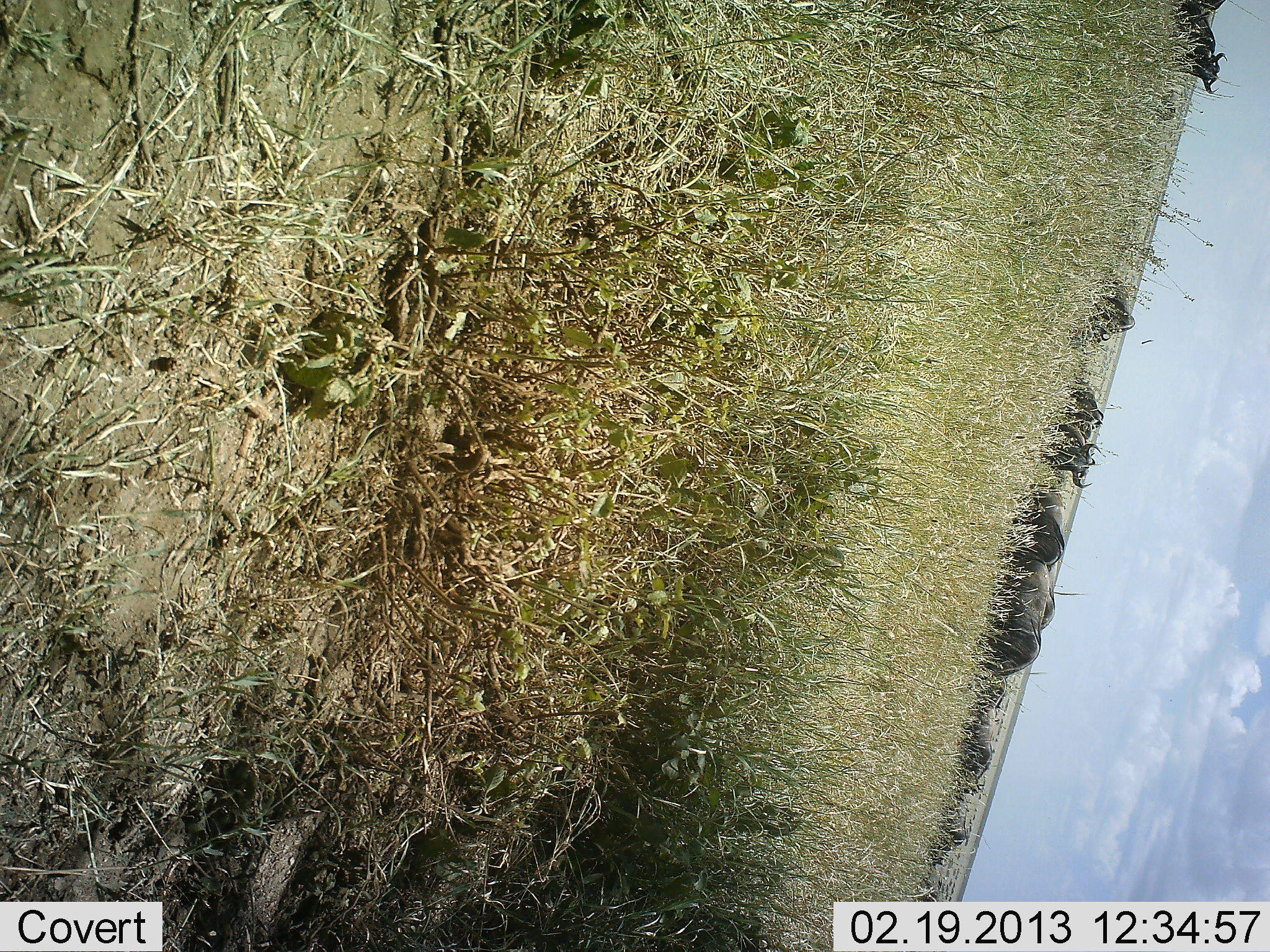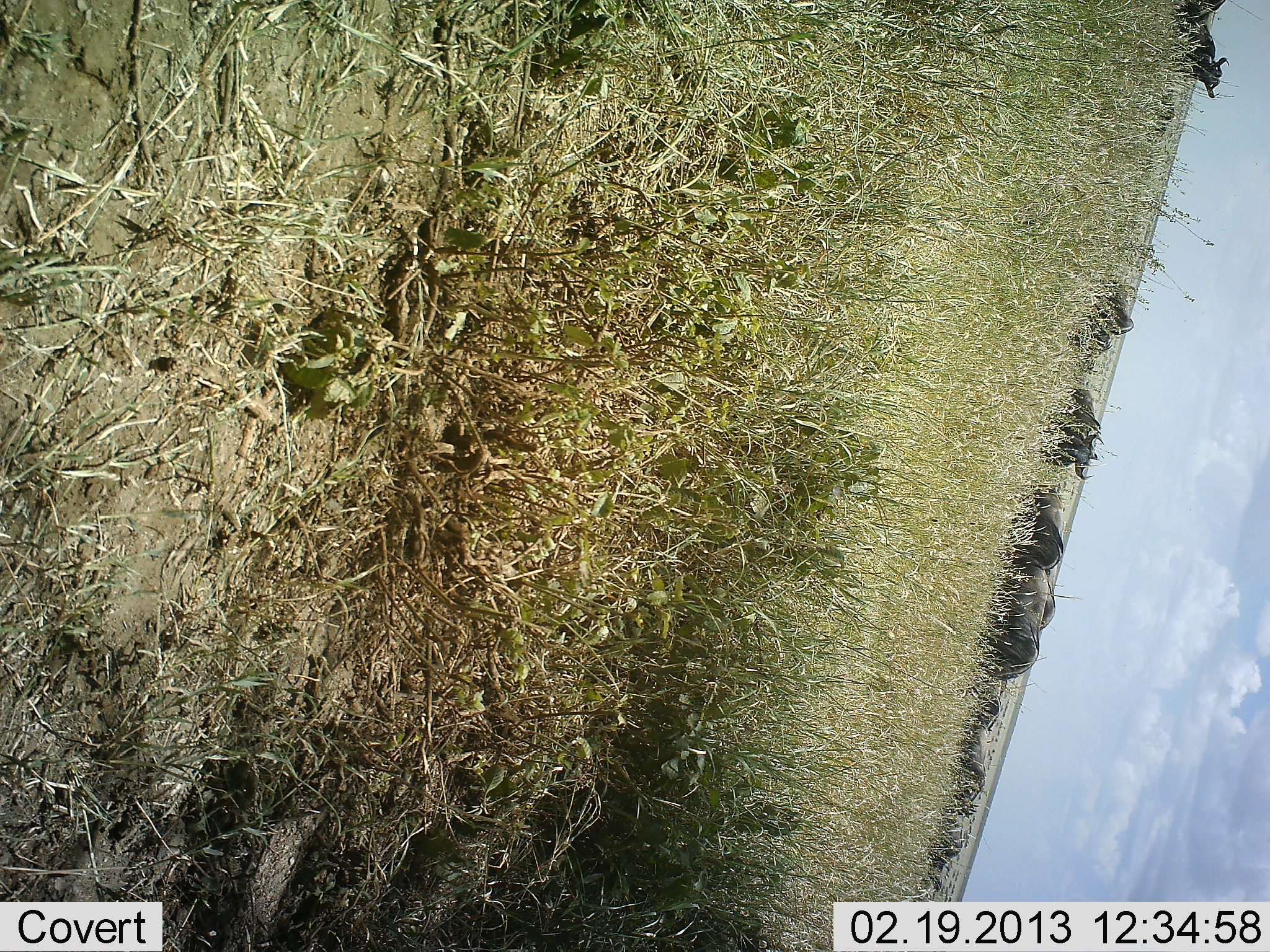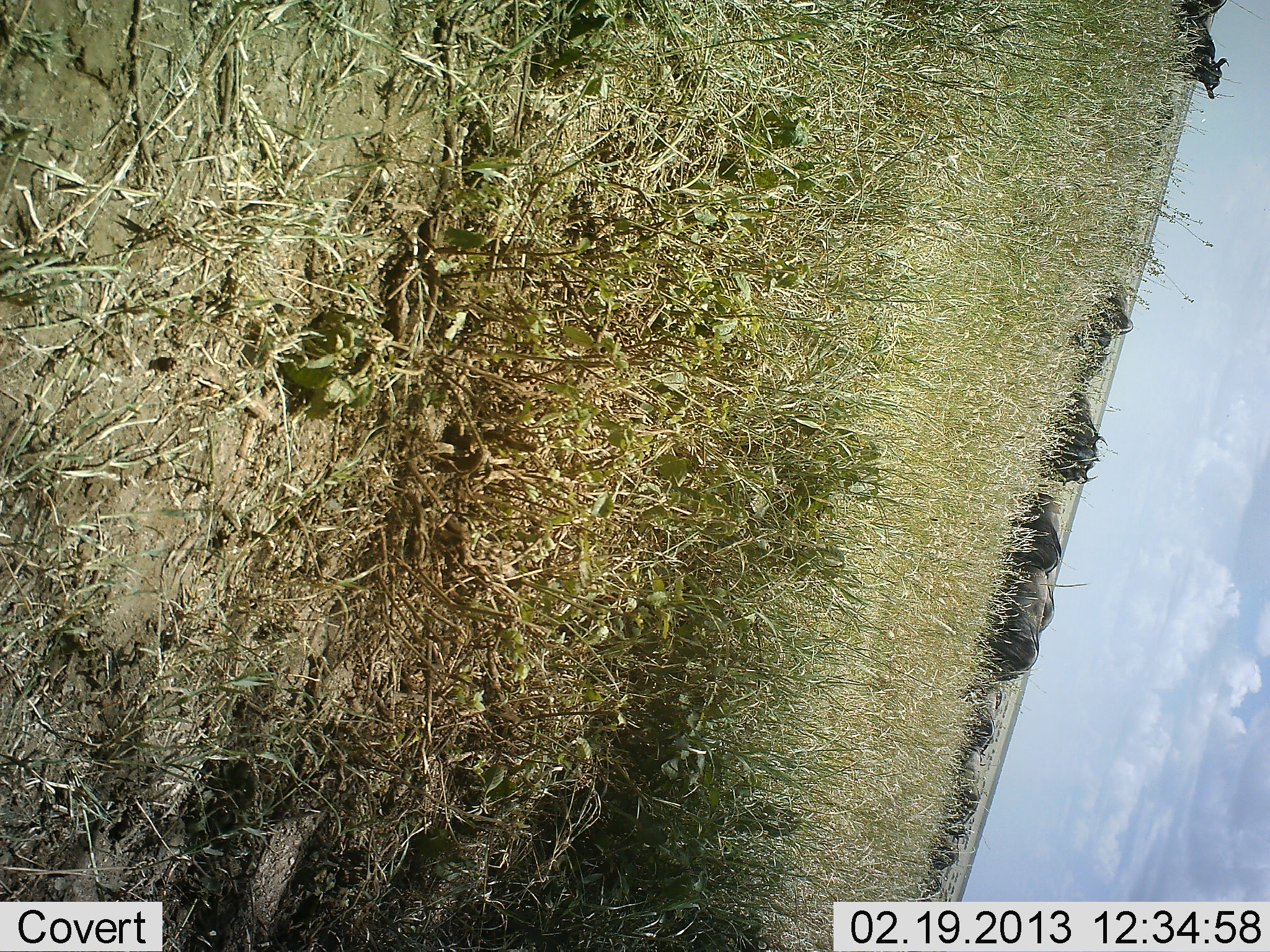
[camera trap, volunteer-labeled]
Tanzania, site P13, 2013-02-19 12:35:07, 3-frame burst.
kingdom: Animalia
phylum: Chordata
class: Mammalia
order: Artiodactyla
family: Bovidae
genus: Connochaetes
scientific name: Connochaetes taurinus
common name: blue wildebeest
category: wildebeest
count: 11-50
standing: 34%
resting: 24%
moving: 55%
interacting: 0%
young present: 0%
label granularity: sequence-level